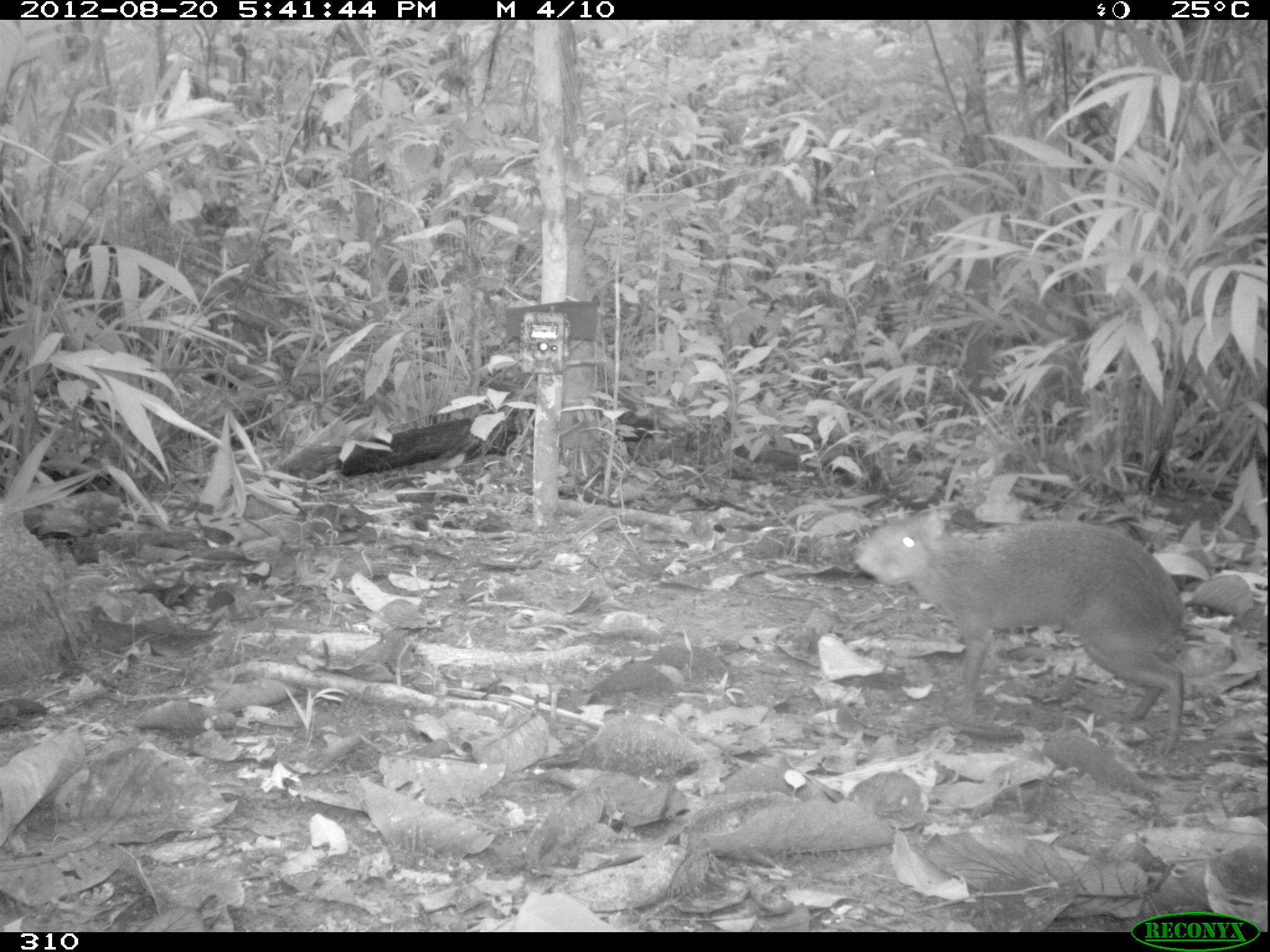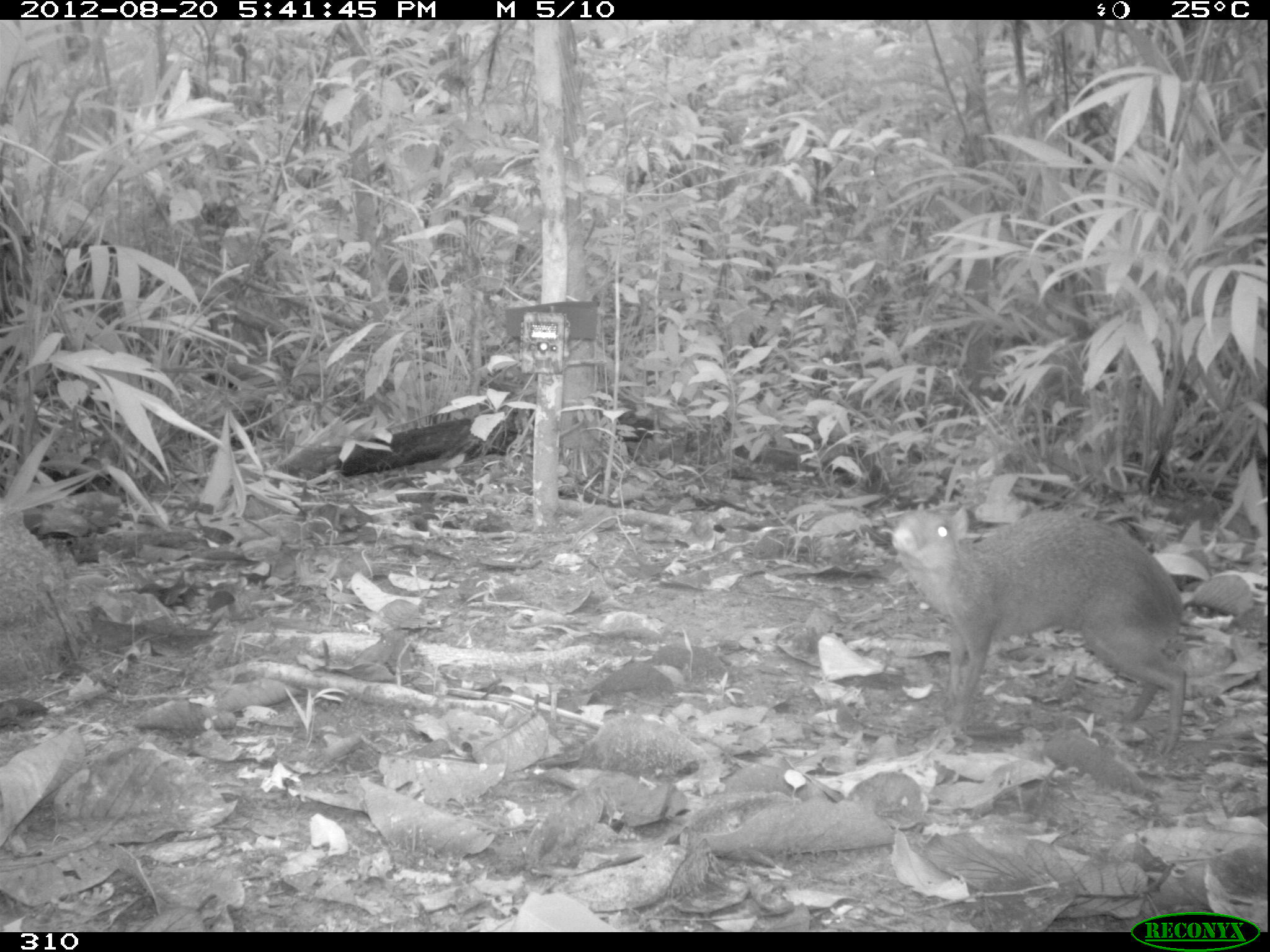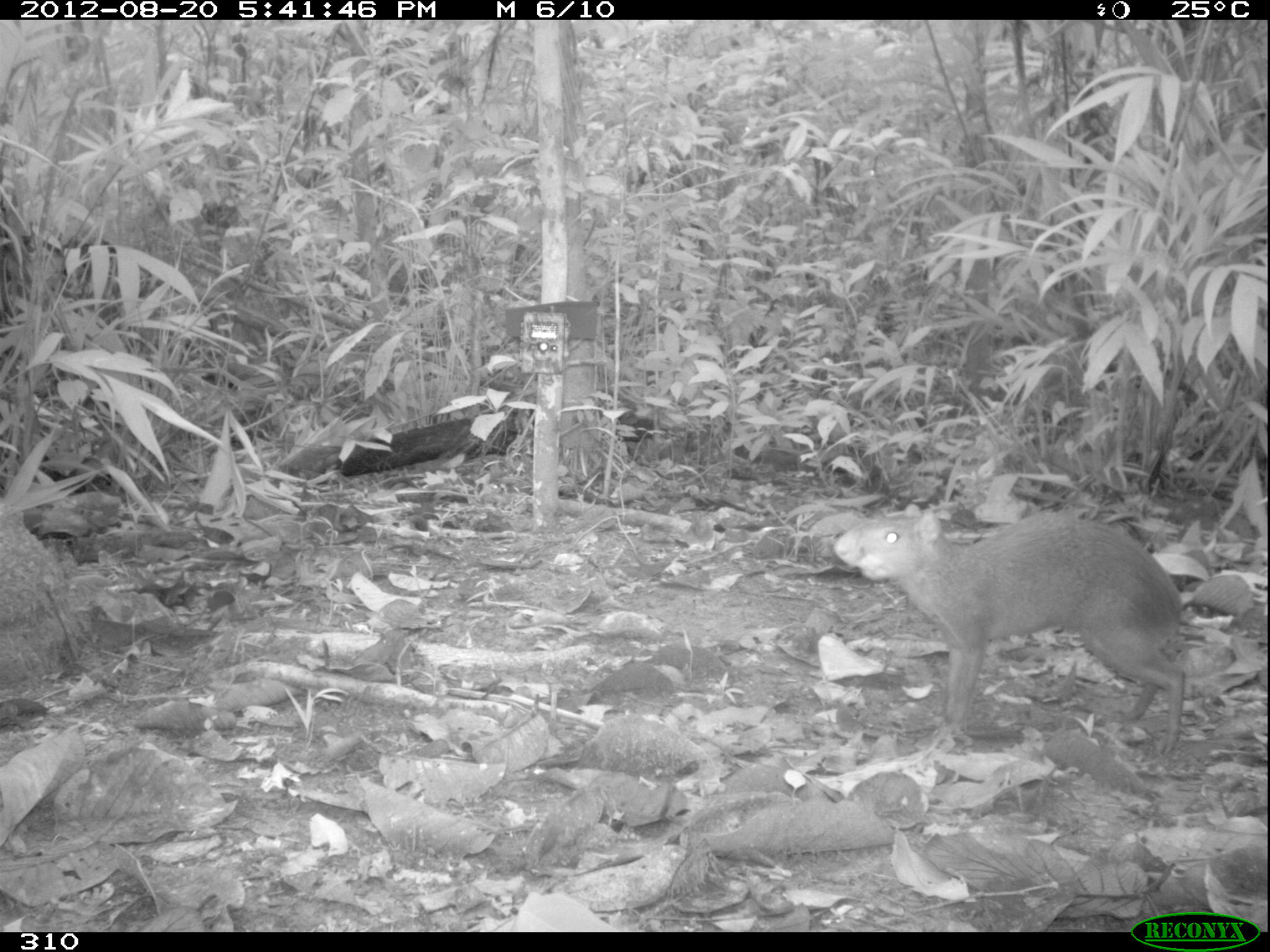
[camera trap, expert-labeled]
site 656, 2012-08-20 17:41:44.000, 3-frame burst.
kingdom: Animalia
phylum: Chordata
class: Mammalia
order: Rodentia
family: Dasyproctidae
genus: Dasyprocta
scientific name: Dasyprocta punctata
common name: central american agouti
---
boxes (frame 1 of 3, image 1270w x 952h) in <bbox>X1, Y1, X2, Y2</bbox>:
dasyprocta punctata: <bbox>851, 506, 1201, 754</bbox>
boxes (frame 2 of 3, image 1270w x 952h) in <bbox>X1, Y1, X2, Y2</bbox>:
dasyprocta punctata: <bbox>888, 502, 1189, 754</bbox>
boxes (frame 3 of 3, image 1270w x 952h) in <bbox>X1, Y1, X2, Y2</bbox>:
dasyprocta punctata: <bbox>833, 502, 1189, 759</bbox>